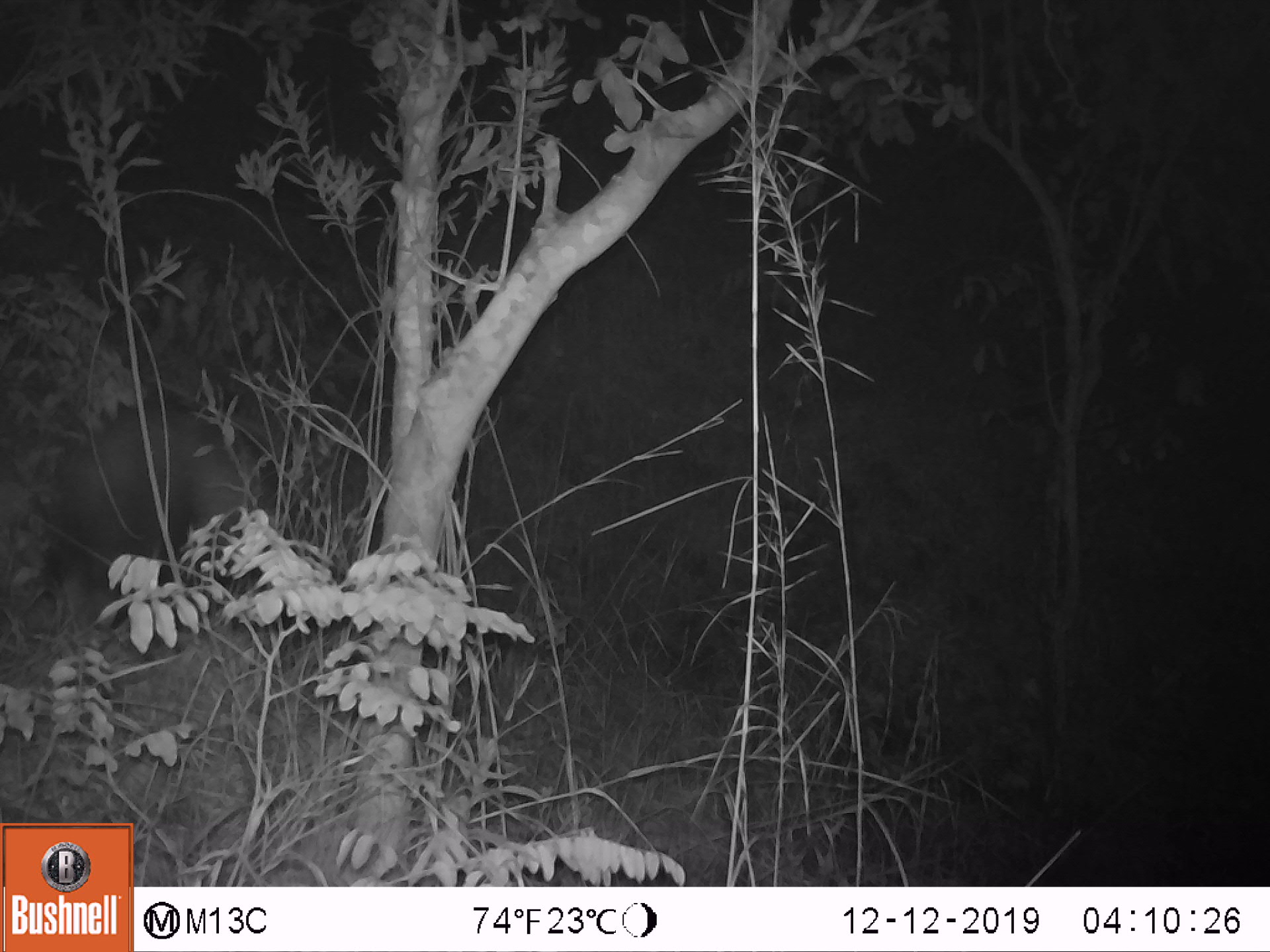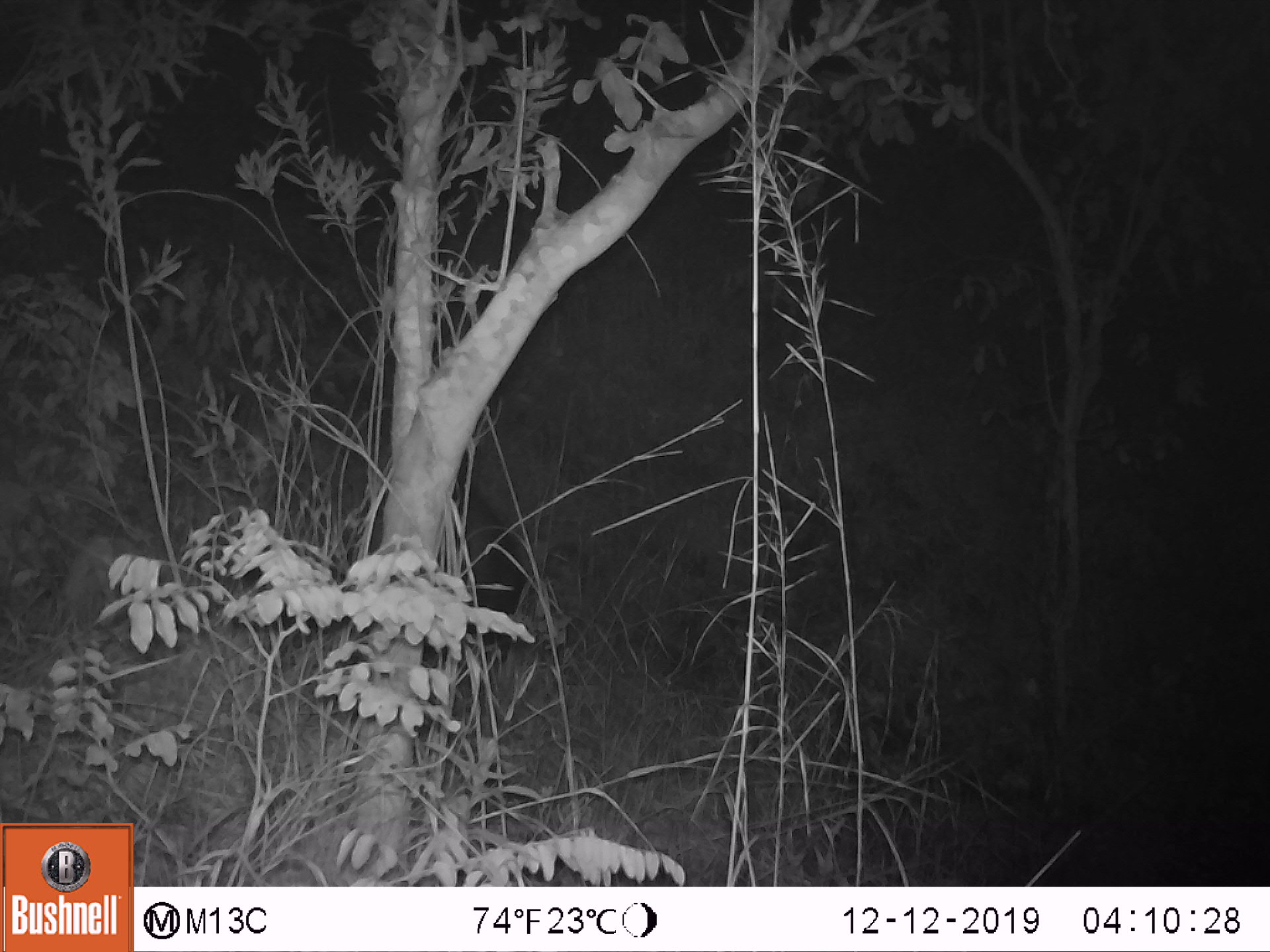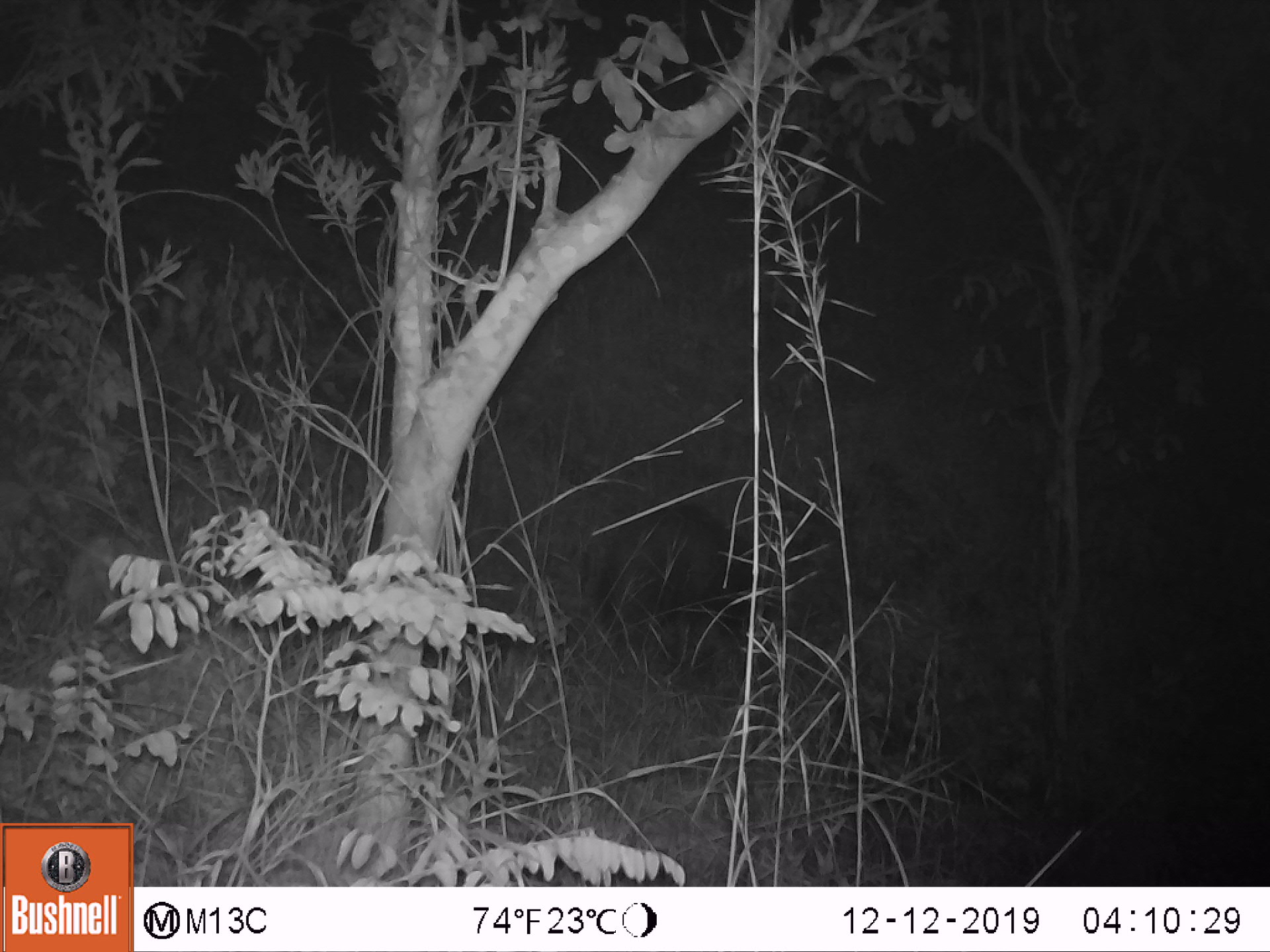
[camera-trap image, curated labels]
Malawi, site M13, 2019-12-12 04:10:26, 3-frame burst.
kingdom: Animalia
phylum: Chordata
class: Mammalia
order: Artiodactyla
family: Suidae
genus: Potamochoerus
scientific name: Potamochoerus larvatus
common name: bushpig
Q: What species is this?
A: Bushpig (Potamochoerus larvatus).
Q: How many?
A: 1.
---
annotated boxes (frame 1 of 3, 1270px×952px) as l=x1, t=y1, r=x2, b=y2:
bushpig: l=55, t=397, r=268, b=603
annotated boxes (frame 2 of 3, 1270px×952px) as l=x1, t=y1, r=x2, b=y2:
bushpig: l=457, t=475, r=538, b=671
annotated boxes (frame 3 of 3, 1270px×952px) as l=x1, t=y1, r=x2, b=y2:
bushpig: l=599, t=504, r=756, b=676